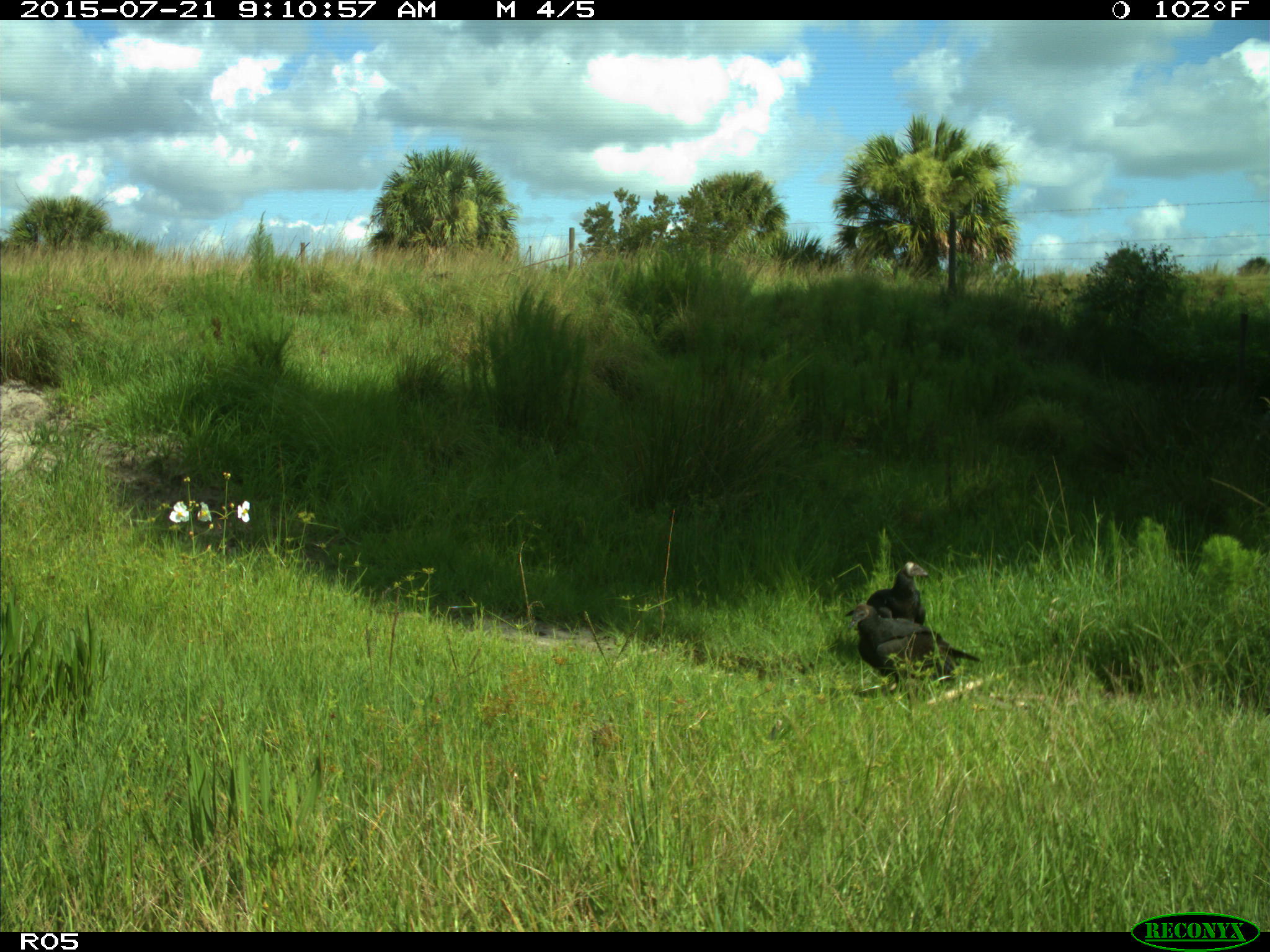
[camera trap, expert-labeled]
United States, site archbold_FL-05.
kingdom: Animalia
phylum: Chordata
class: Aves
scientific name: Aves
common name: birds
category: unidentified bird